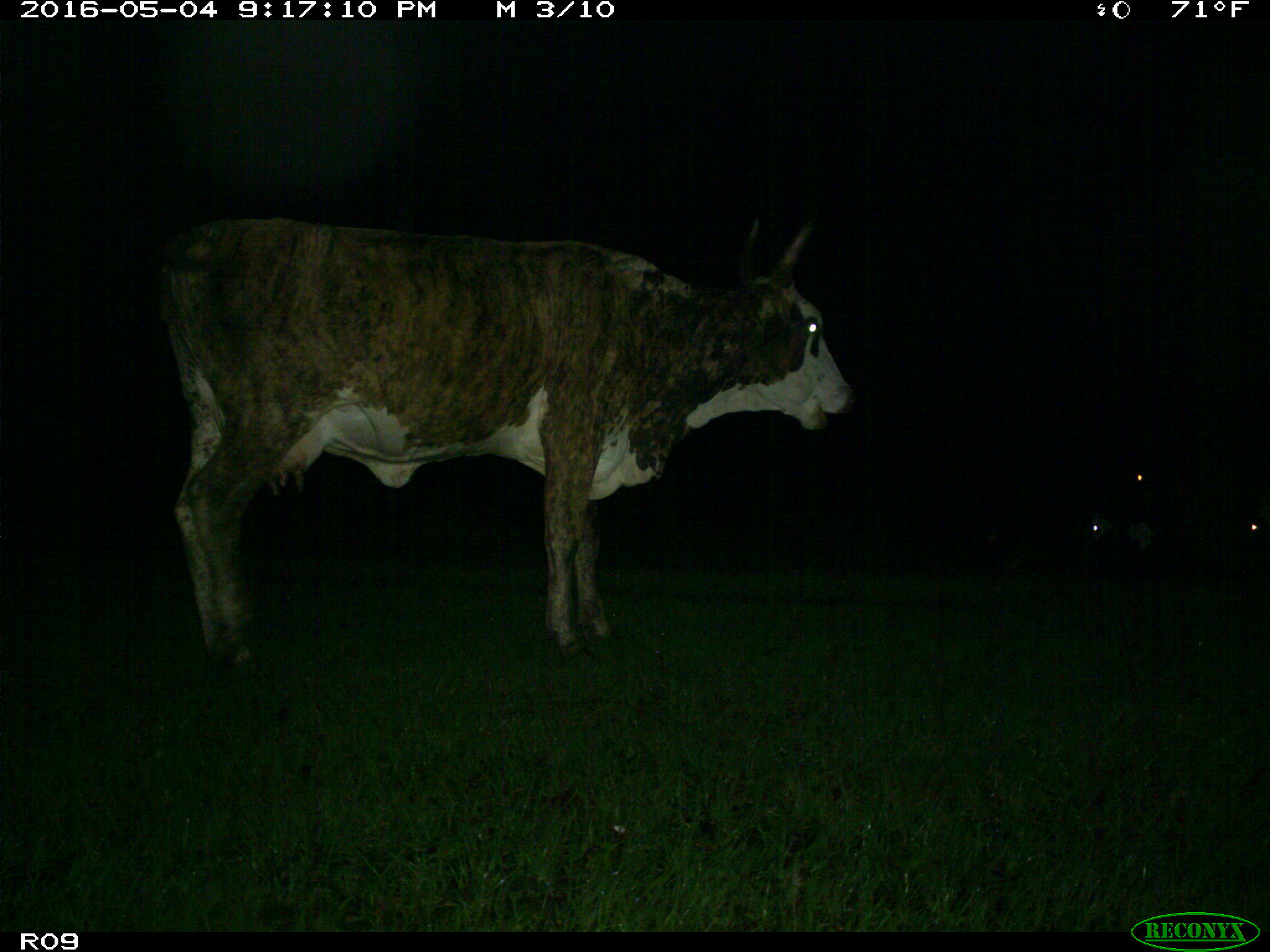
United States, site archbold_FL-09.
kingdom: Animalia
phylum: Chordata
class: Mammalia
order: Artiodactyla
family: Bovidae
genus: Bos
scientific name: Bos taurus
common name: domestic cow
Bos taurus (domestic cow).